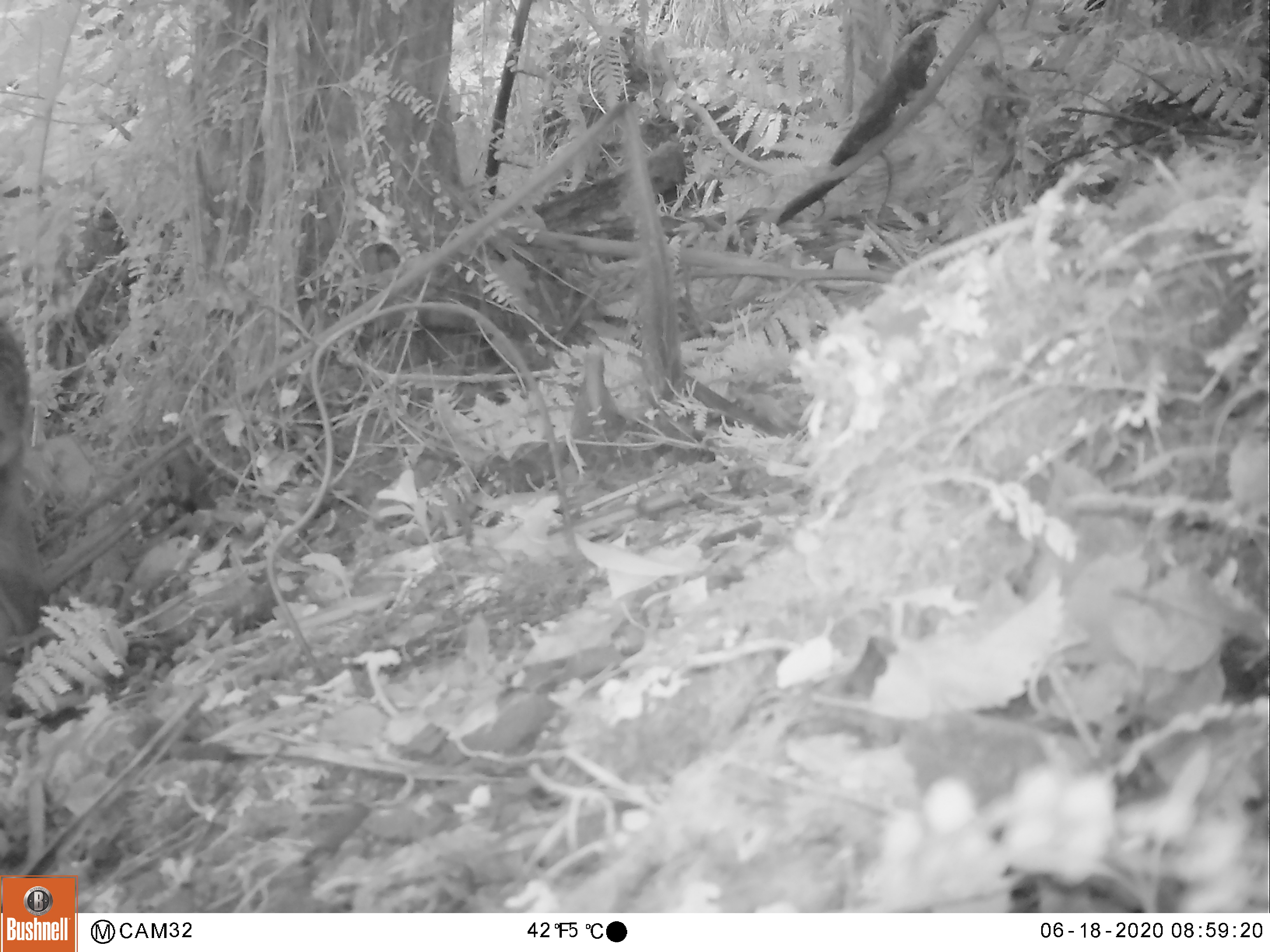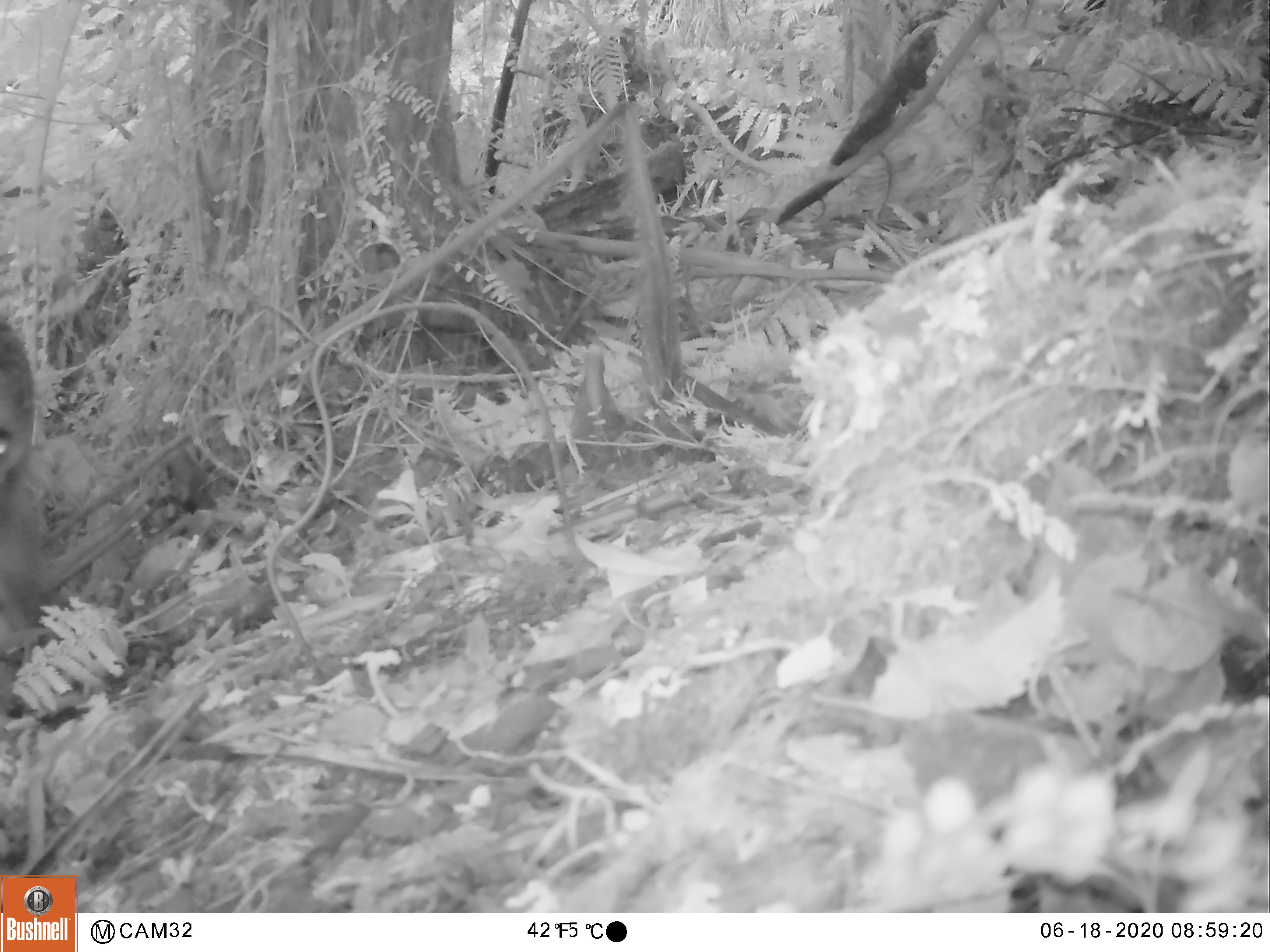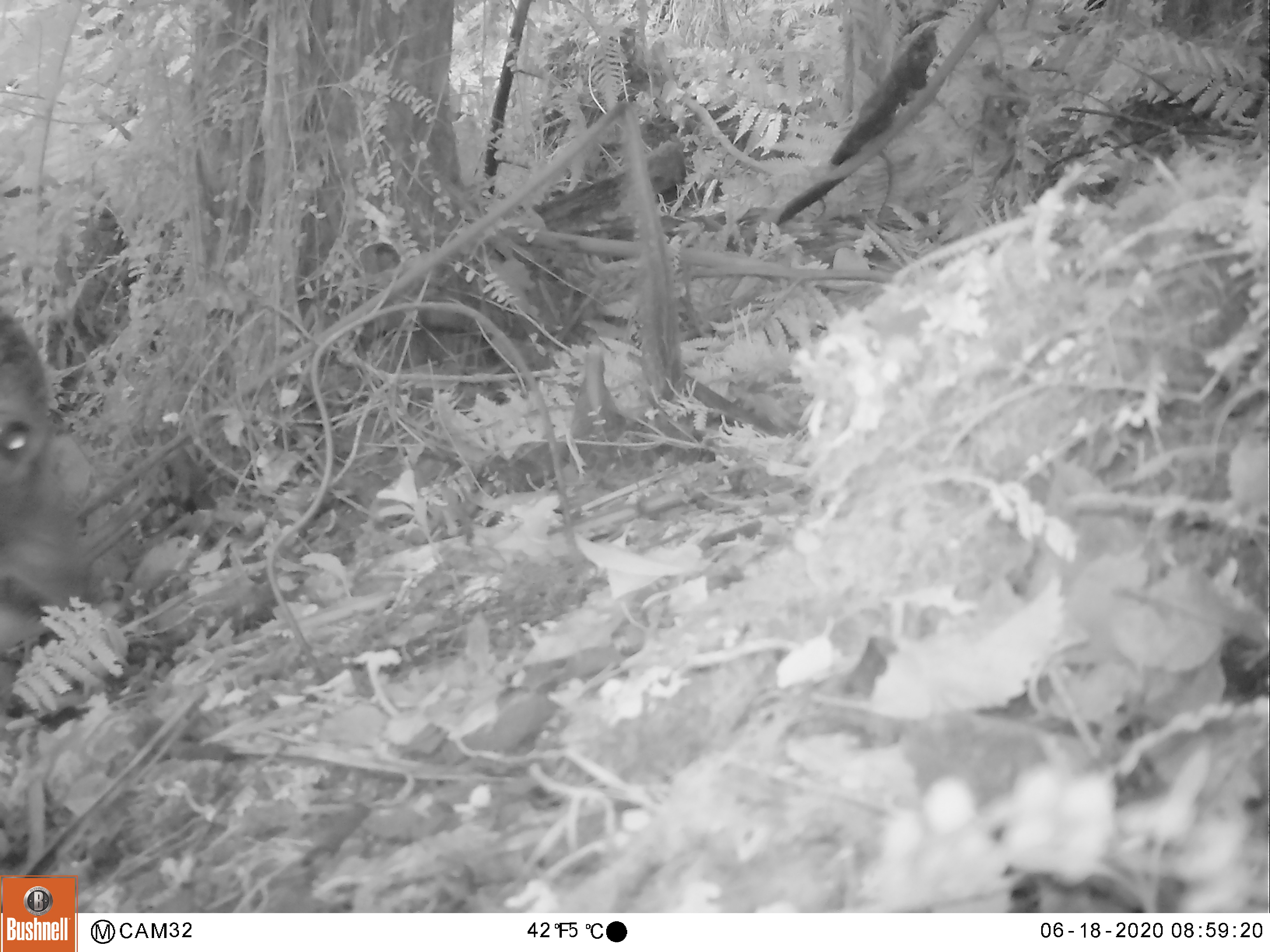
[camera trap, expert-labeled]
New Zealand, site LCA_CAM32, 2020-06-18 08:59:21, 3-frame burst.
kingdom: Animalia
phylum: Chordata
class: Mammalia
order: Artiodactyla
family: Cervidae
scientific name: Cervidae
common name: deer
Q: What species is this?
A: Deer (Cervidae).